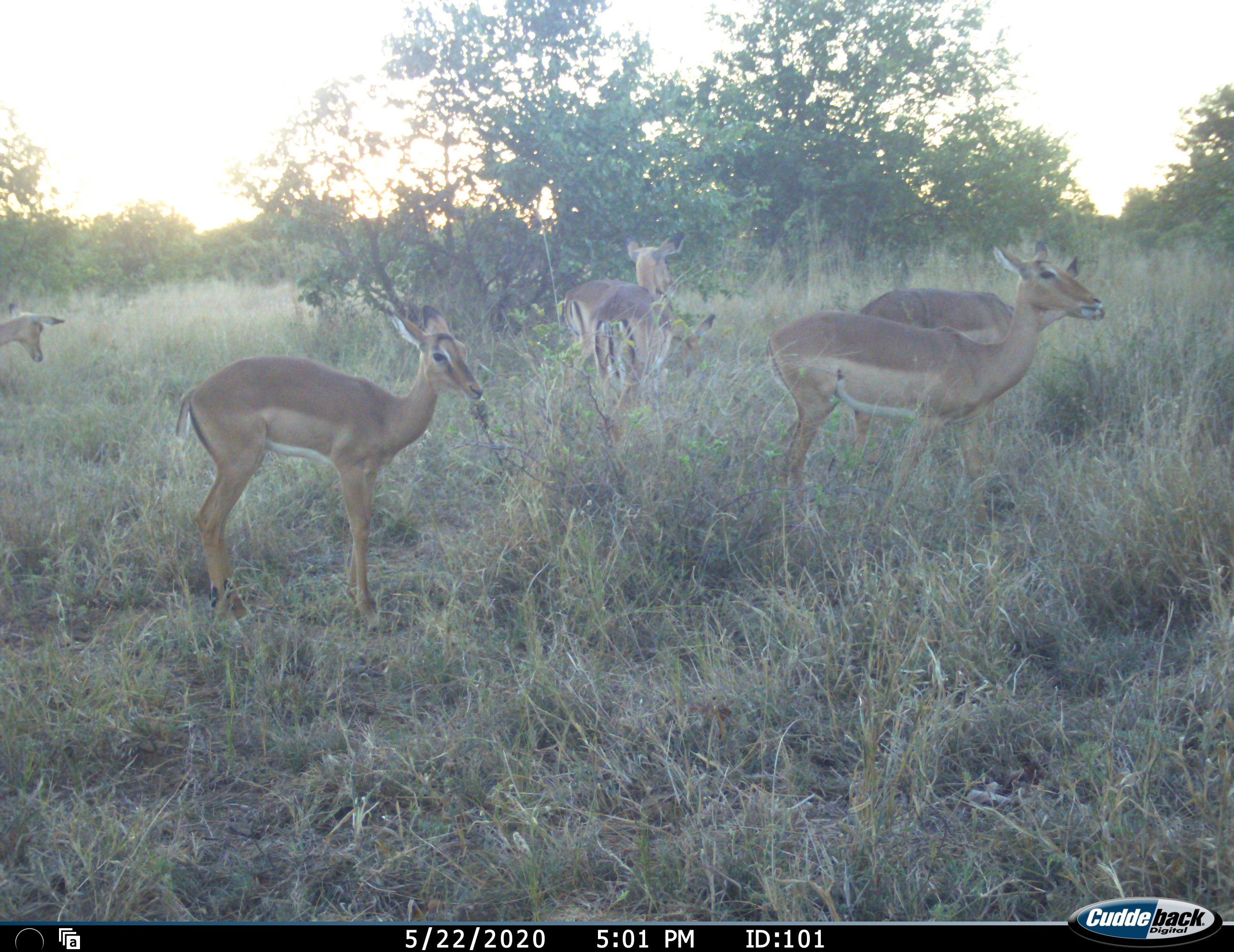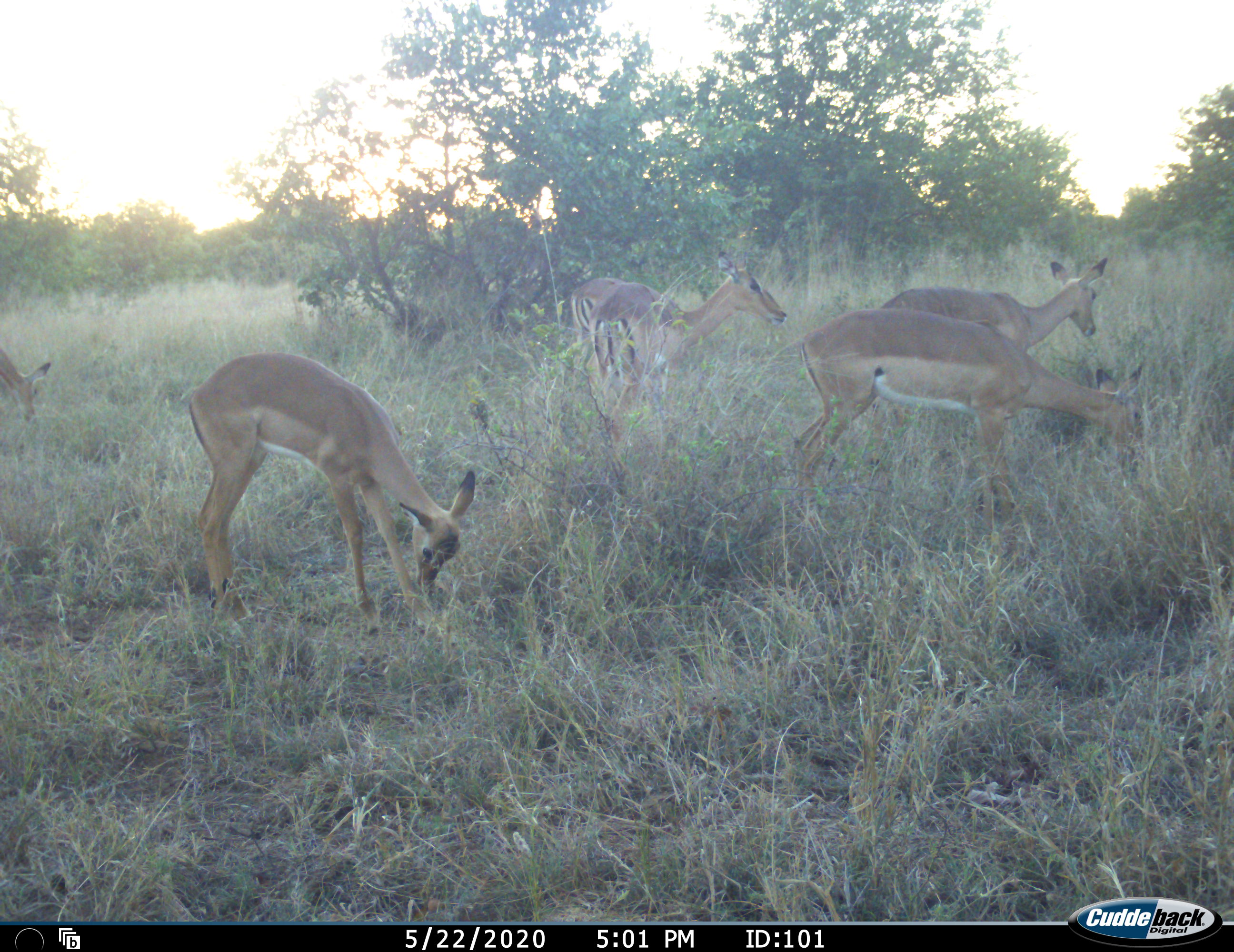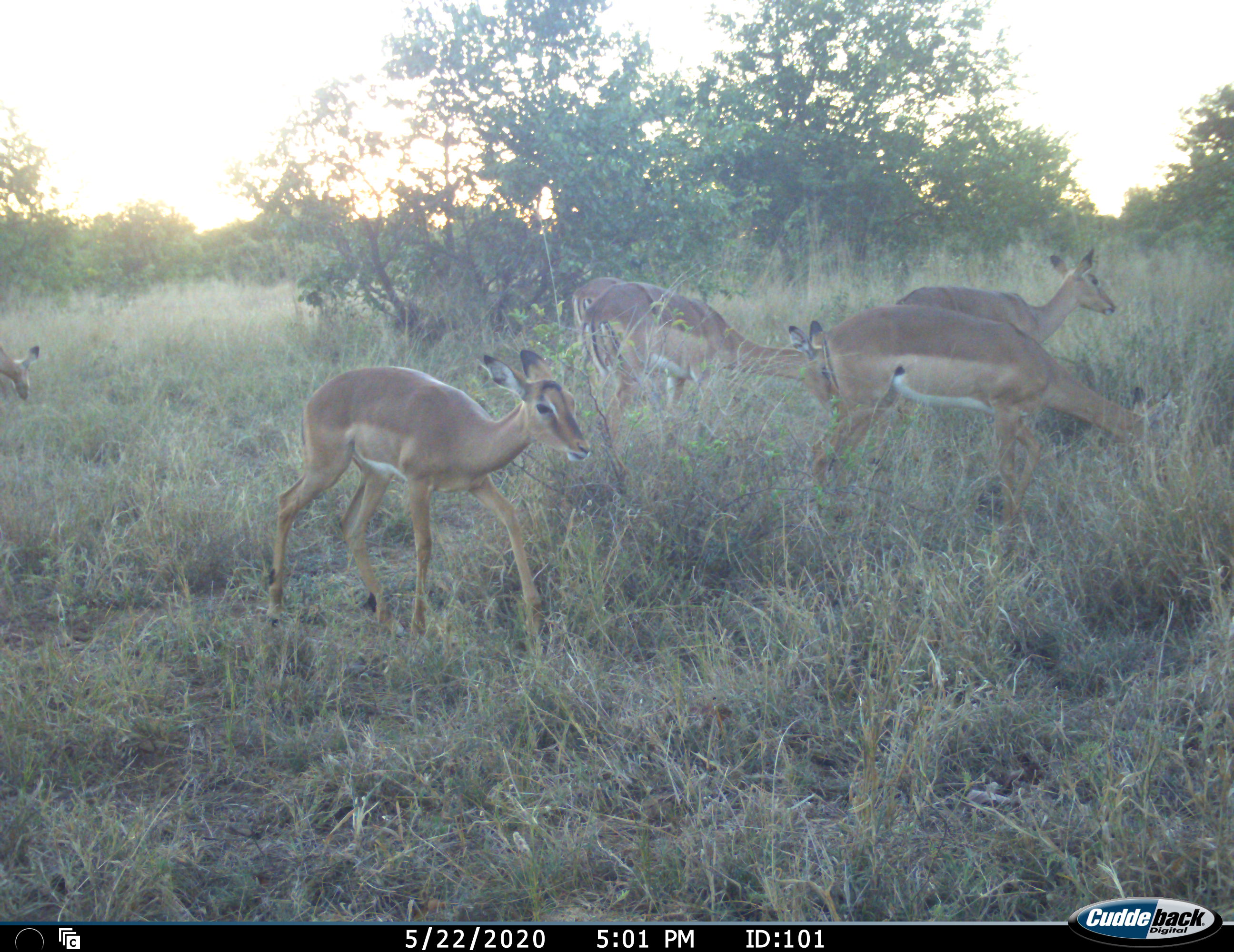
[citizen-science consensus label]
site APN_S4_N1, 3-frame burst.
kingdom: Animalia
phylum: Chordata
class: Mammalia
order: Artiodactyla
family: Bovidae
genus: Aepyceros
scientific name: Aepyceros melampus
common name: impala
Impala (Aepyceros melampus), count 6. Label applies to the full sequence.